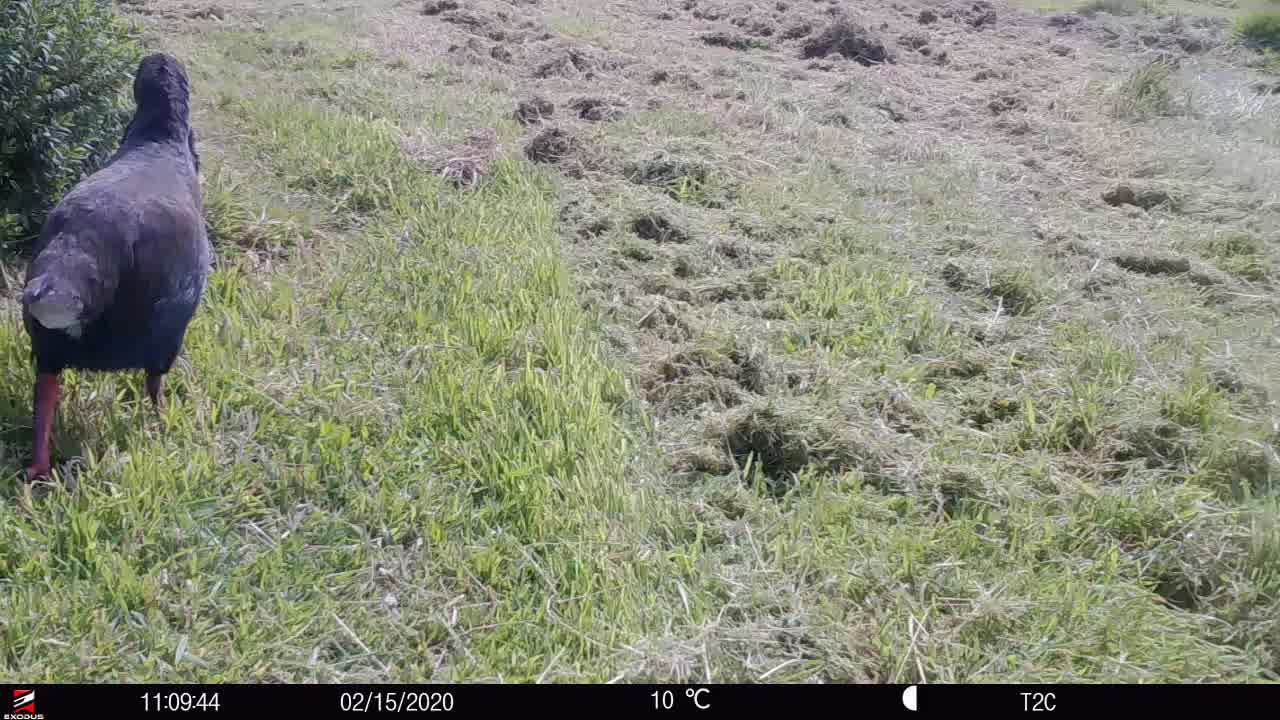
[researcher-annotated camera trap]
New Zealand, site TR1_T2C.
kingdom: Animalia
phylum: Chordata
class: Aves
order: Gruiformes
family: Rallidae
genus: Porphyrio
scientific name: Porphyrio mantelli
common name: takahe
Takahe (Porphyrio mantelli).